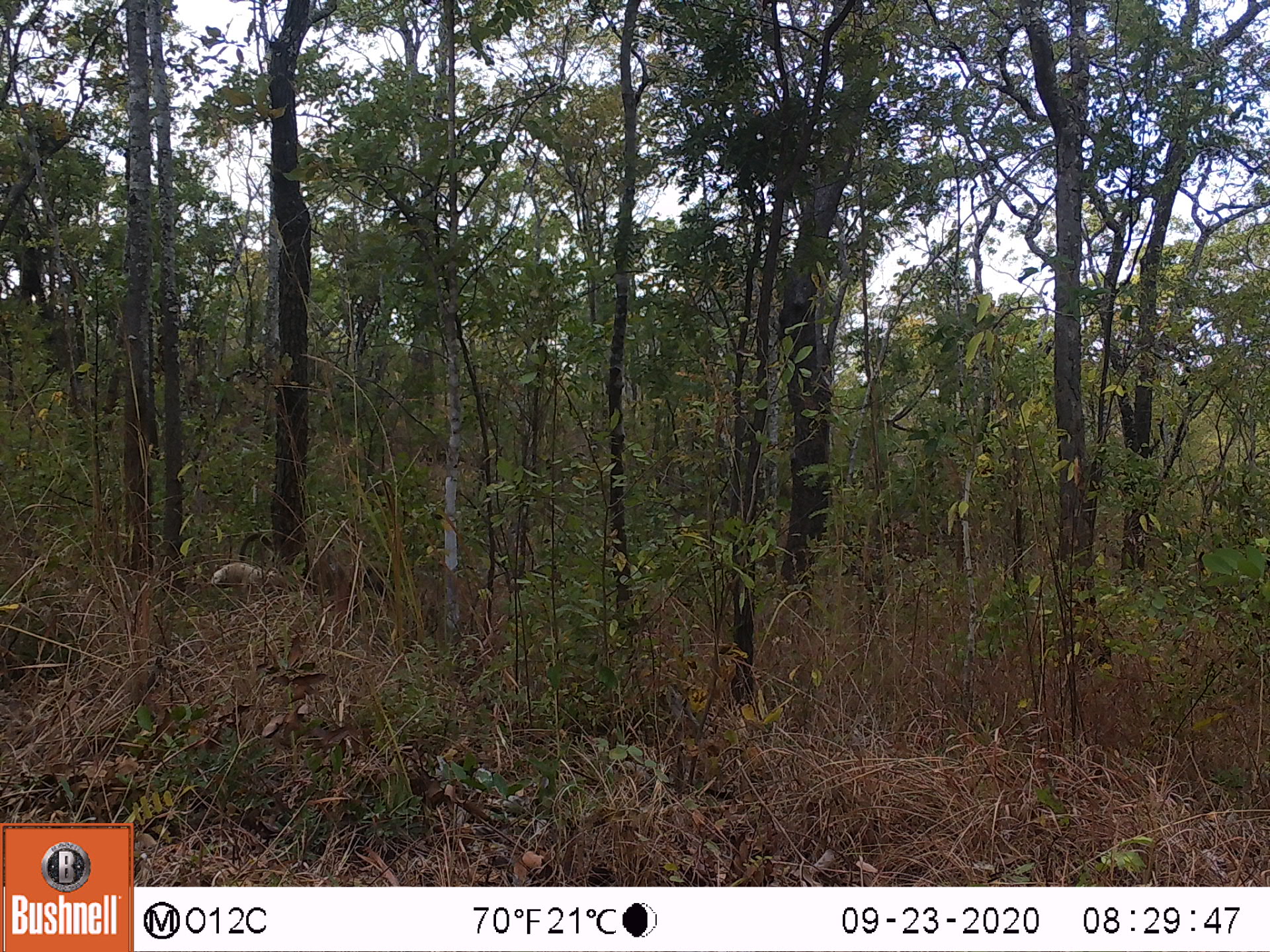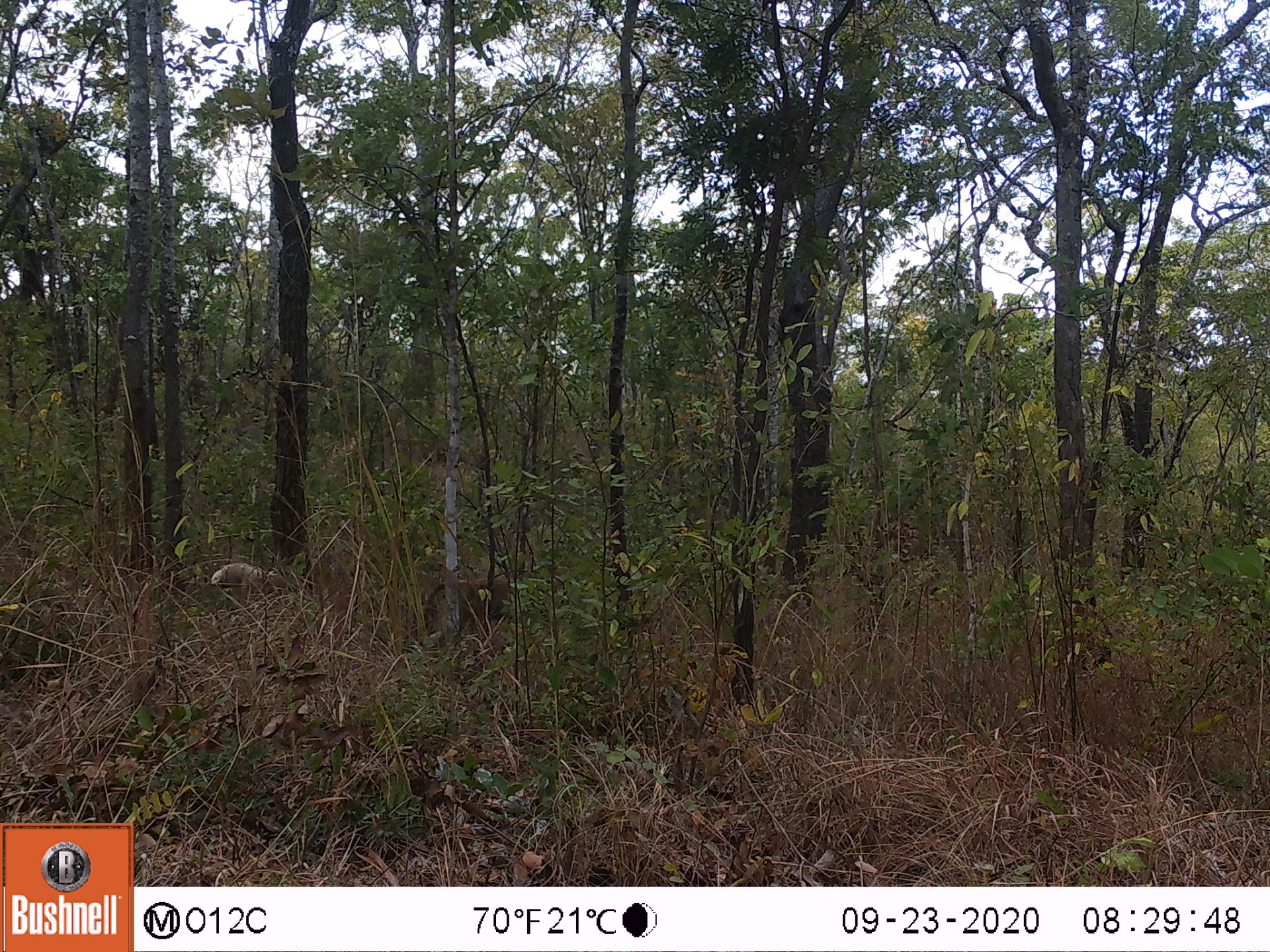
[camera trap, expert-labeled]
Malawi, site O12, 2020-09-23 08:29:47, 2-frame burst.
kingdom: Animalia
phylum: Chordata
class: Mammalia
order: Primates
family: Cercopithecidae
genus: Papio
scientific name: Papio cynocephalus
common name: yellow baboon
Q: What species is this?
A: Yellow baboon (Papio cynocephalus).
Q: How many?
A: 1.